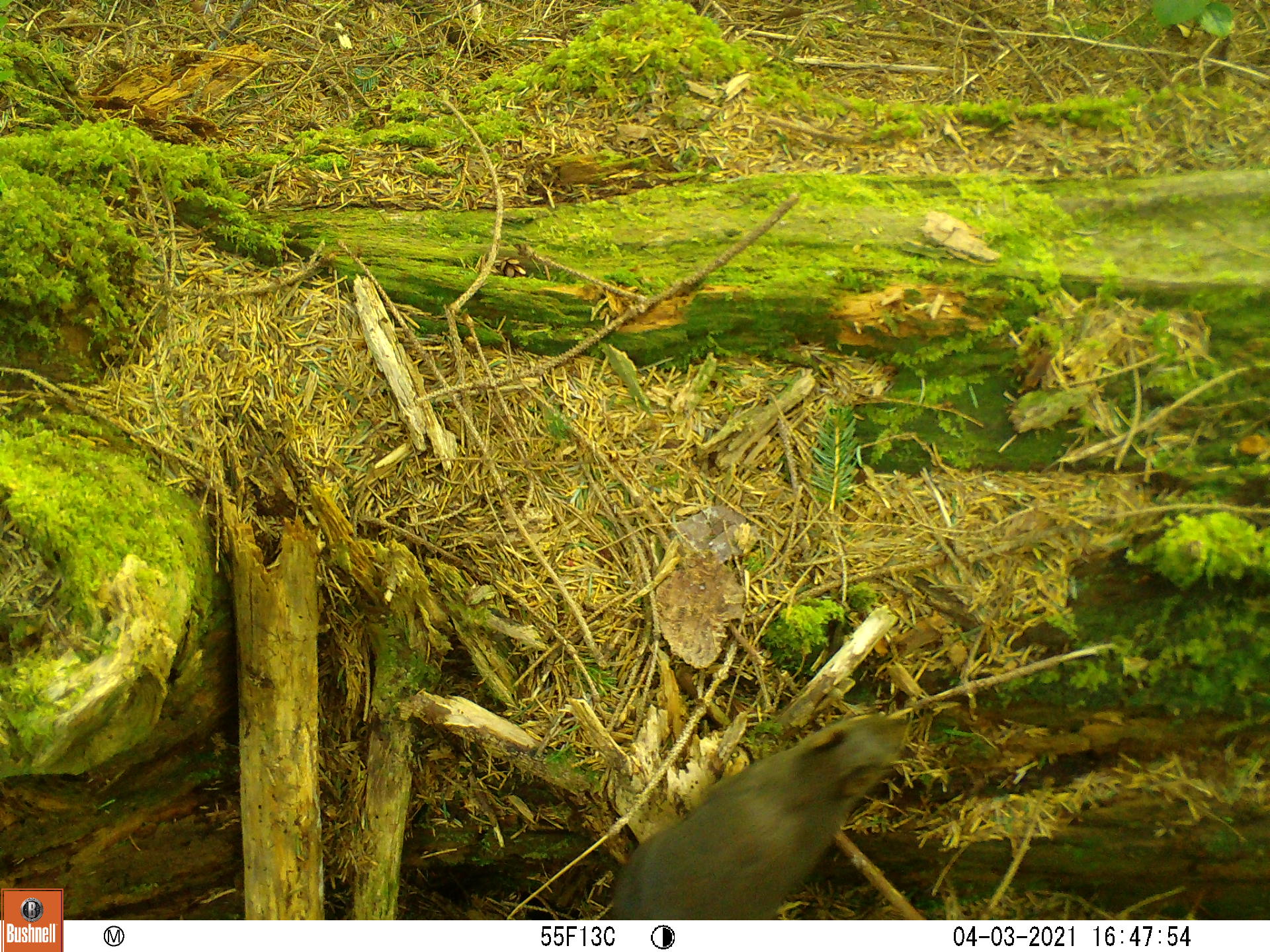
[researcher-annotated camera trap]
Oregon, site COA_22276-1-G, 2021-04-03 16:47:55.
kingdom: Animalia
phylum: Chordata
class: Mammalia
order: Rodentia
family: Sciuridae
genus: Tamiasciurus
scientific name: Tamiasciurus douglasii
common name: douglas squirrel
Douglas squirrel (Tamiasciurus douglasii).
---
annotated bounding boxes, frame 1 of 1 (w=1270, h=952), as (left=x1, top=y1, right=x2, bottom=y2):
douglas squirrel: (left=589, top=677, right=937, bottom=921)